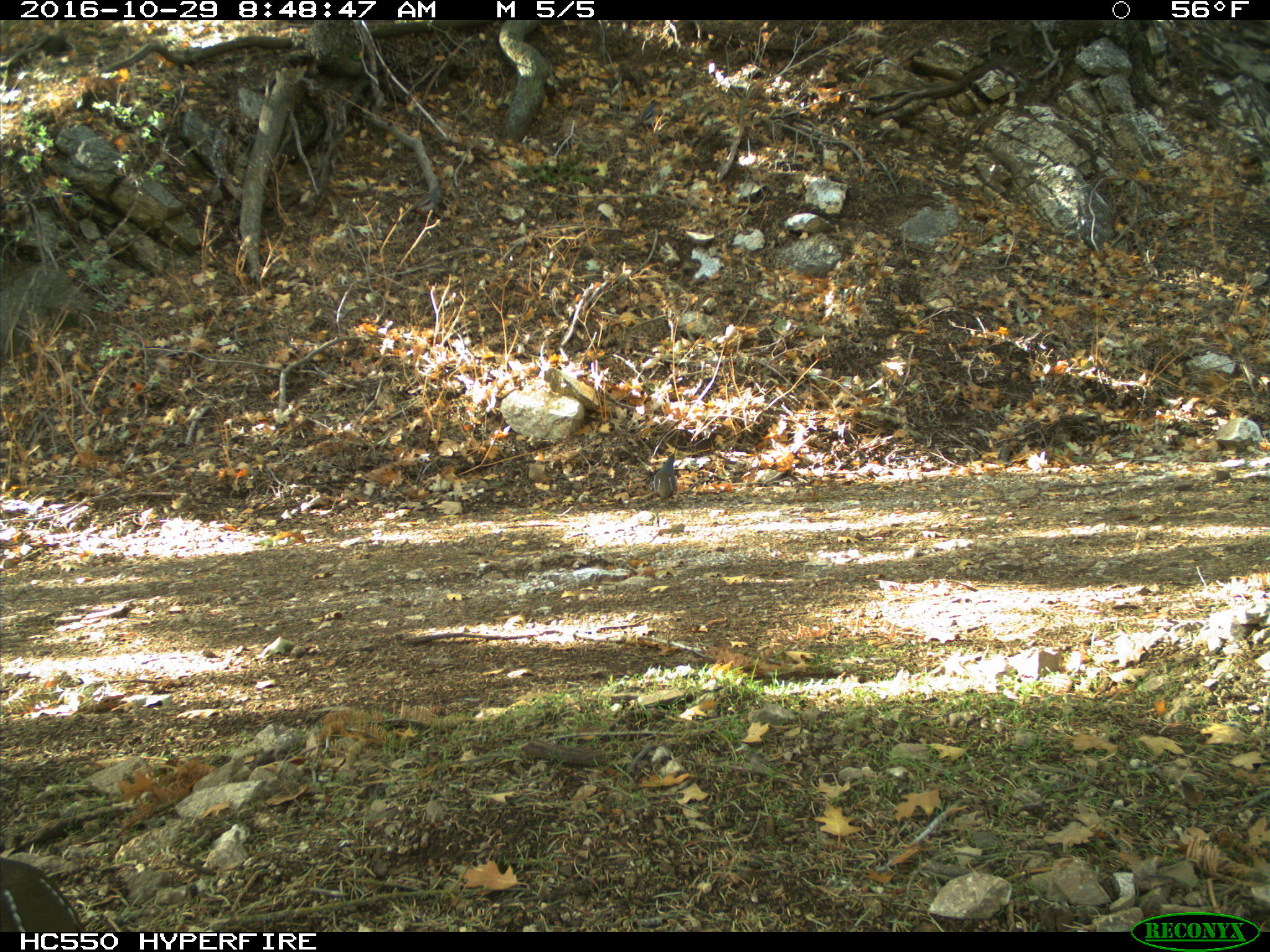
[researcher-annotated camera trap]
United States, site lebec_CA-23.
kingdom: Animalia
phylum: Chordata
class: Aves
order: Galliformes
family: Odontophoridae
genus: Callipepla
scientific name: Callipepla californica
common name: california quail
Callipepla californica (california quail).